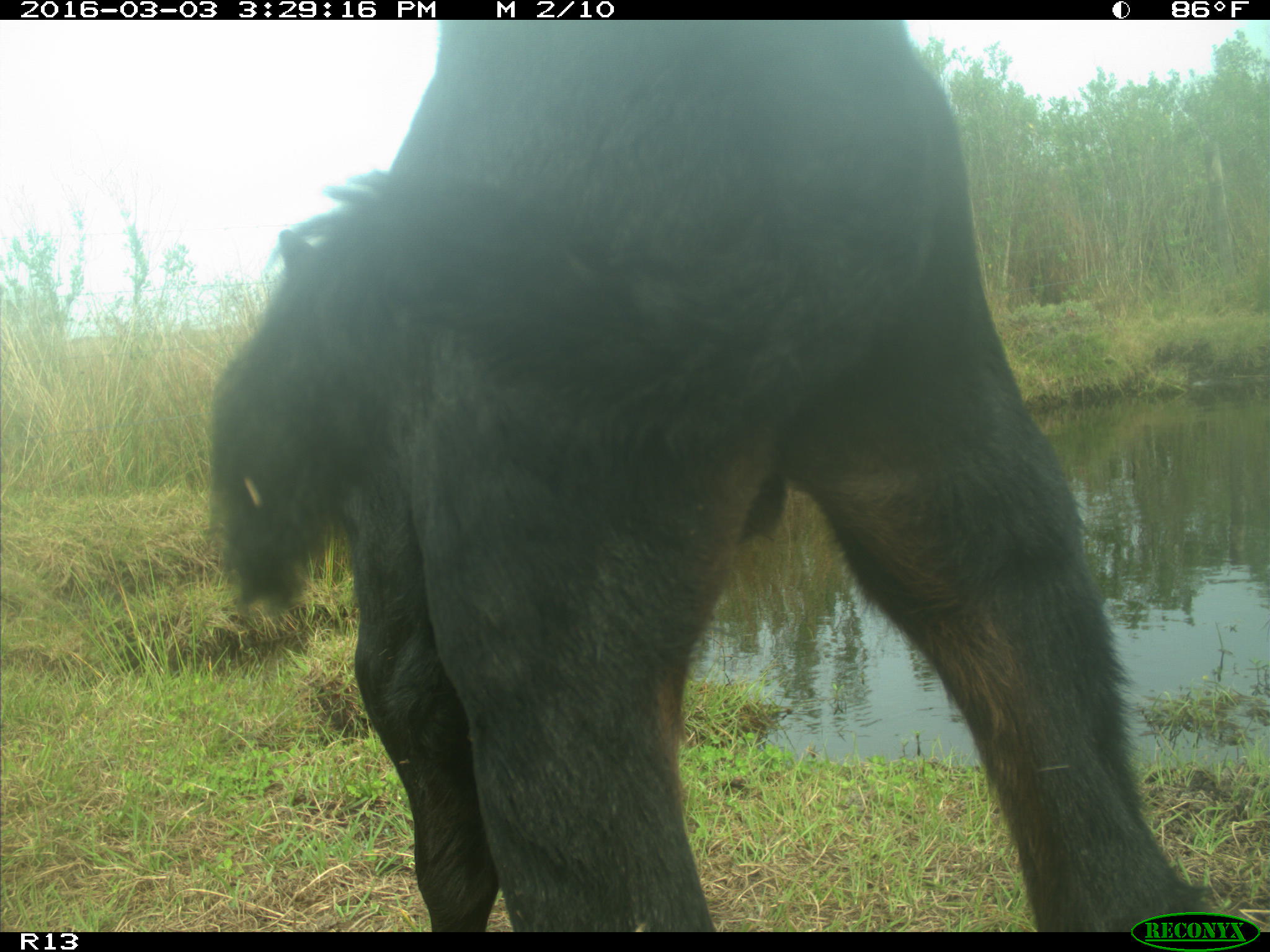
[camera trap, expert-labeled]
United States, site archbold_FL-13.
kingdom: Animalia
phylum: Chordata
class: Mammalia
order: Artiodactyla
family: Bovidae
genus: Bos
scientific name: Bos taurus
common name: domestic cow